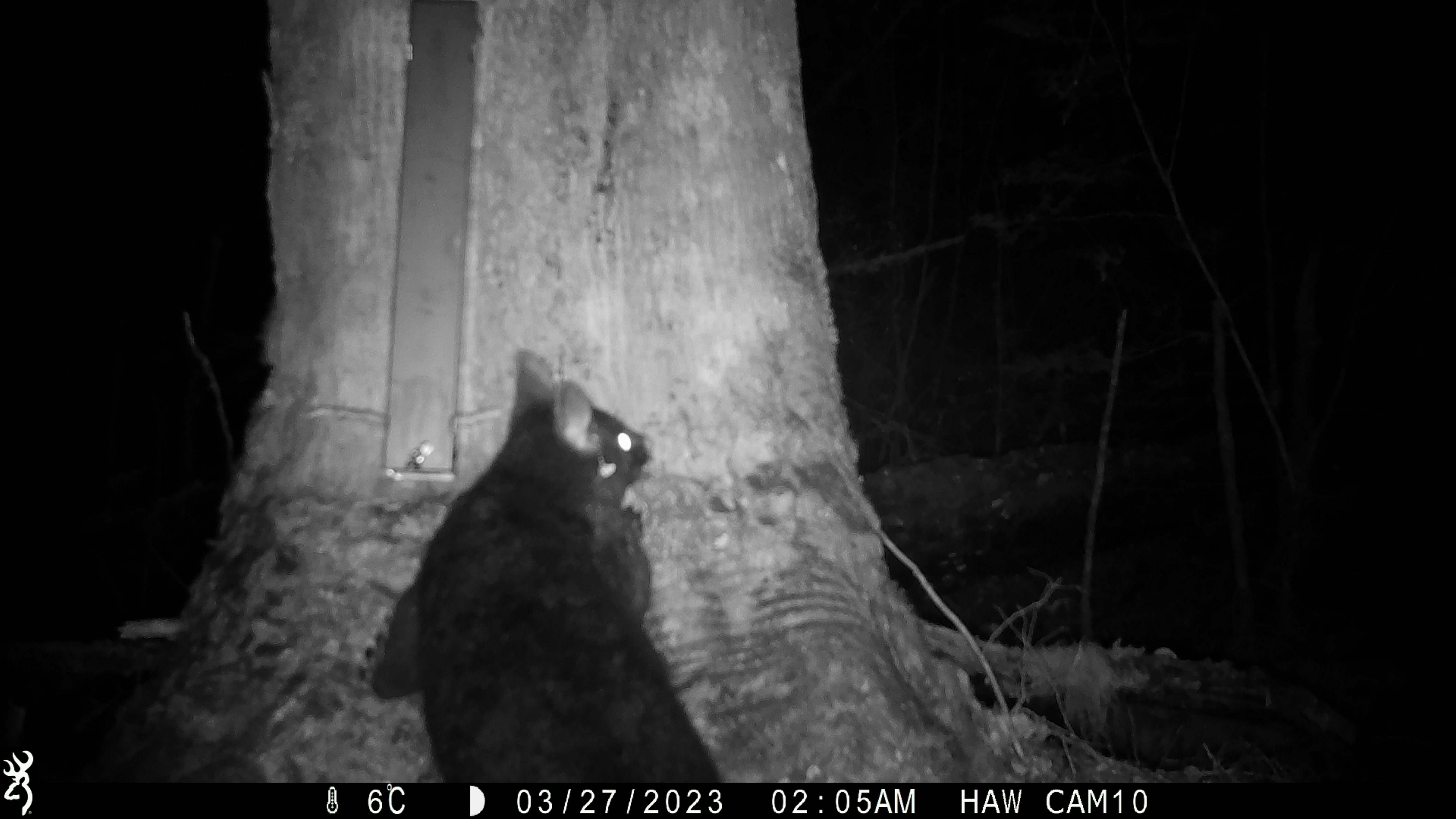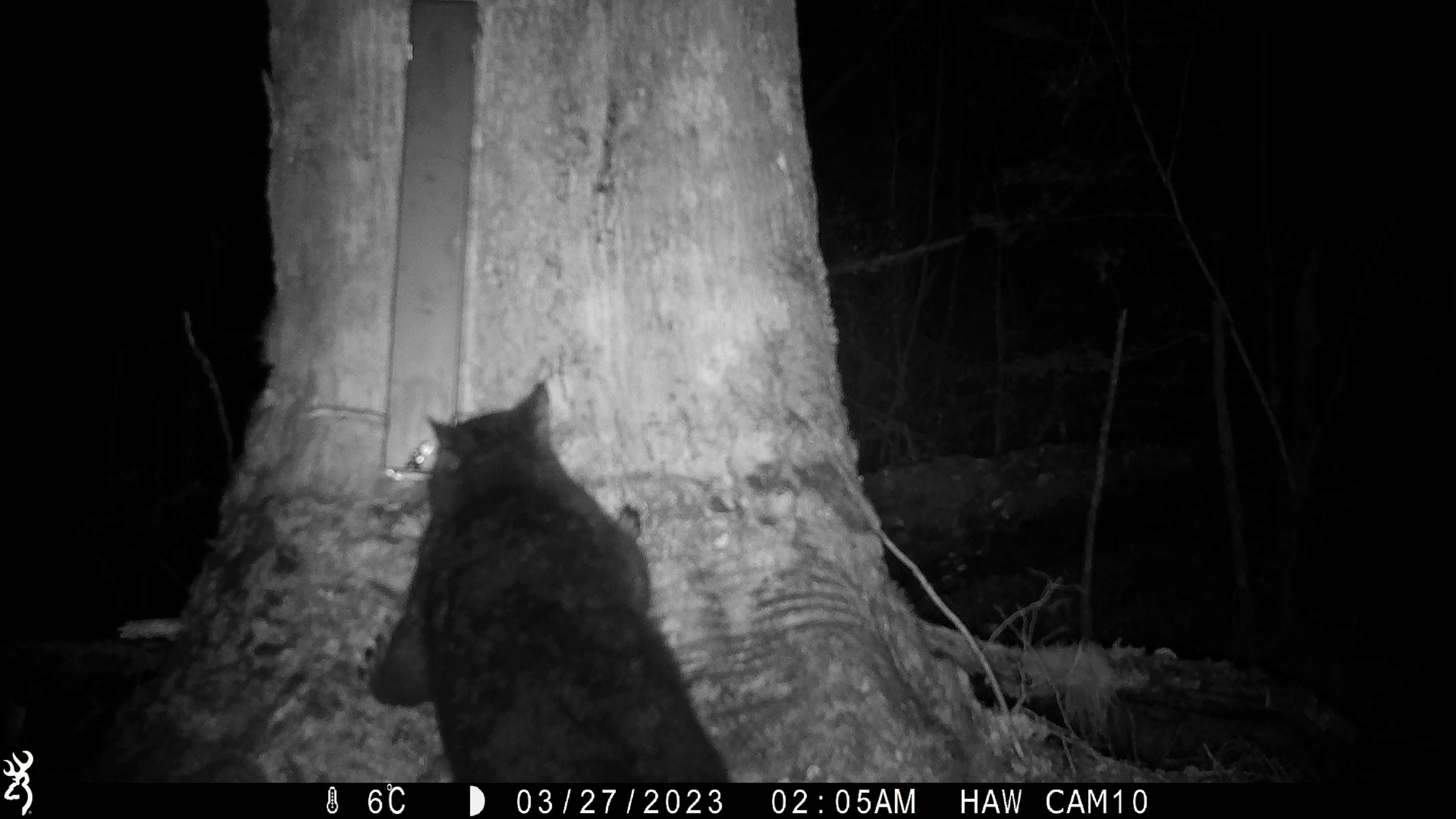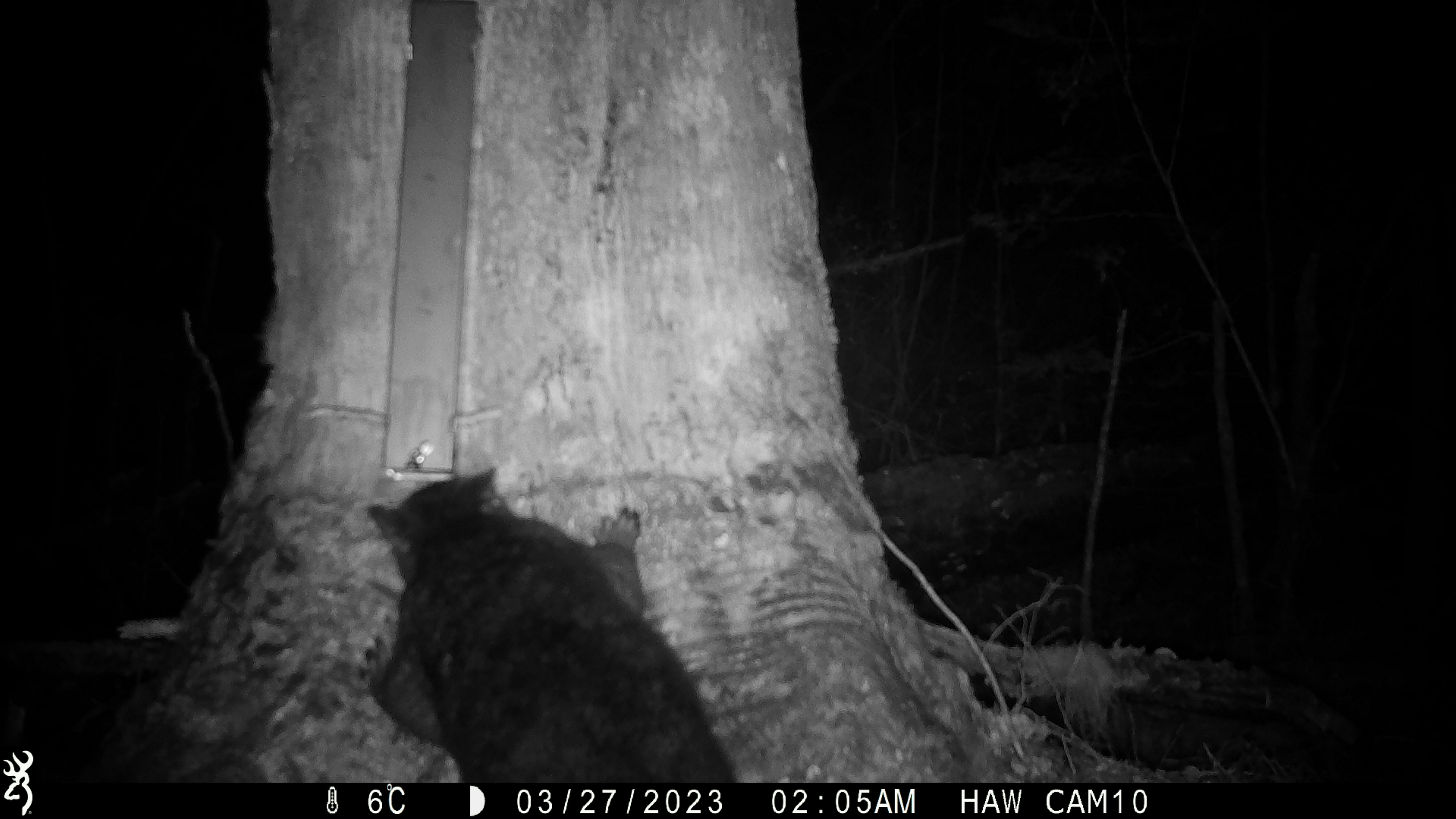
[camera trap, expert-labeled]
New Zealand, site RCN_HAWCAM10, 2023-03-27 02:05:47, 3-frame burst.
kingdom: Animalia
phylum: Chordata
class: Mammalia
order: Diprotodontia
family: Phalangeridae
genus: Trichosurus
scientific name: Trichosurus vulpecula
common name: common brushtail possum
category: possum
Possum (common brushtail possum) (Trichosurus vulpecula).